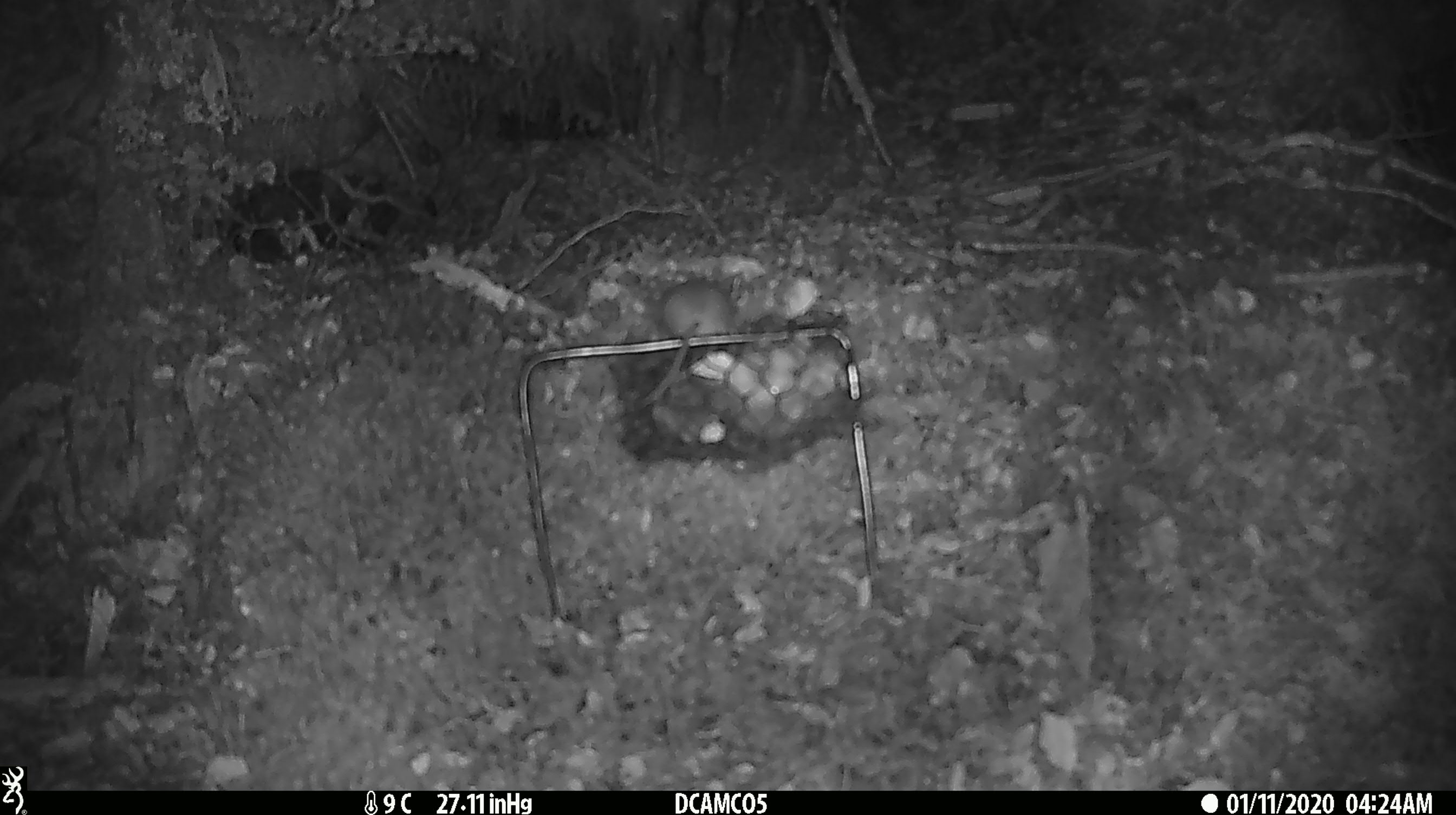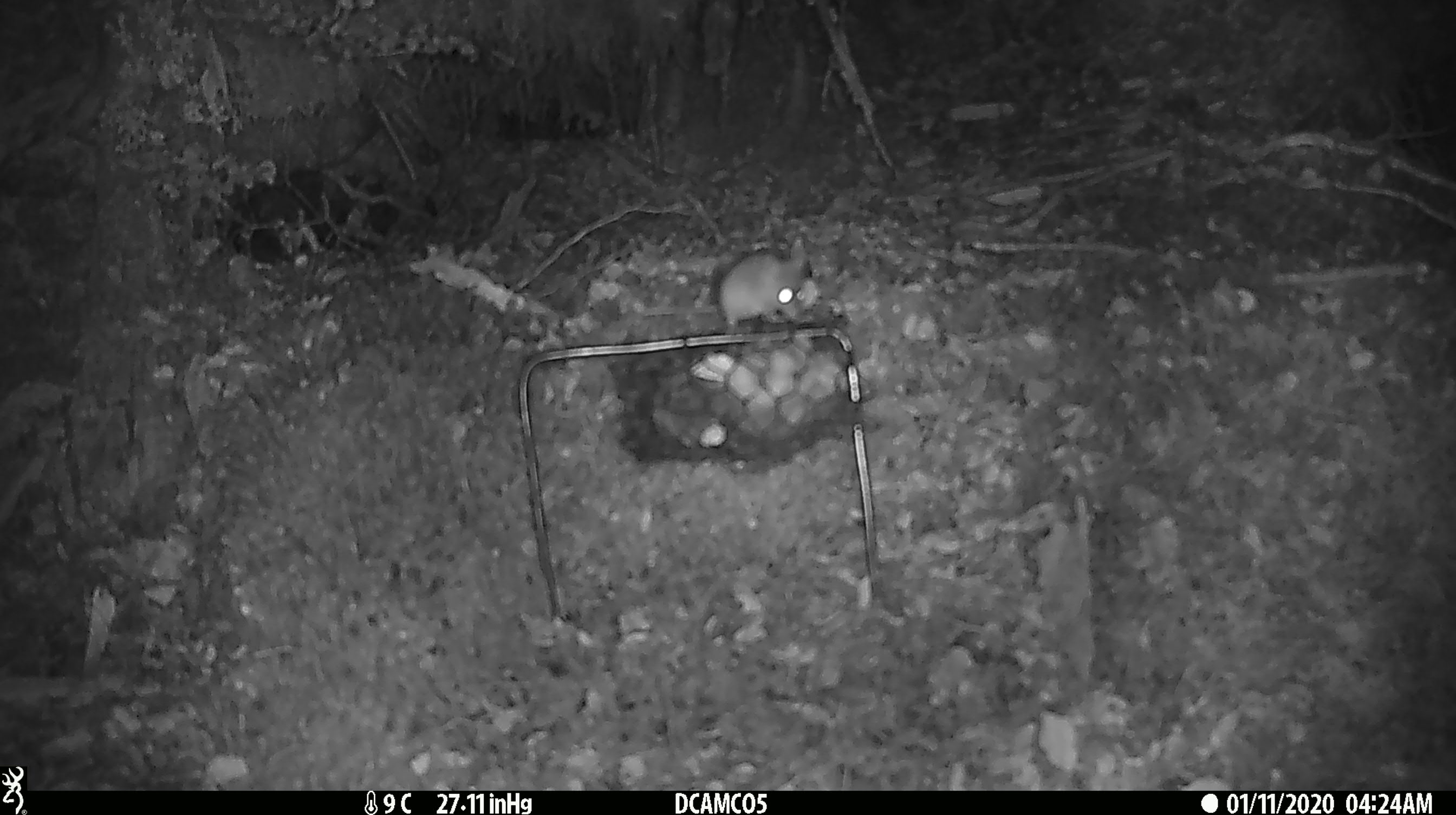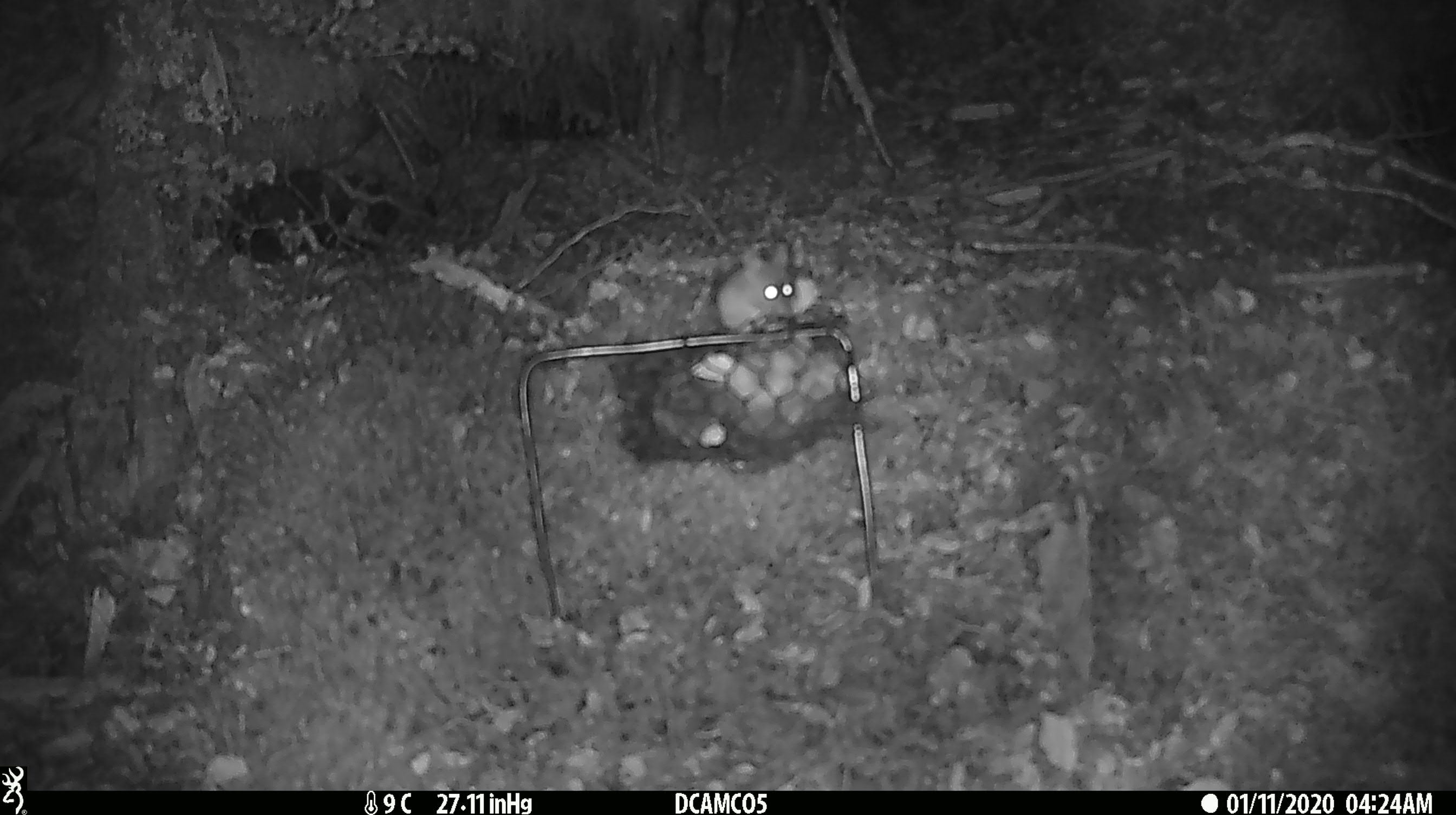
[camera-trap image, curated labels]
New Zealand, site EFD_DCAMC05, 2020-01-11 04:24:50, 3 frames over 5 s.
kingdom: Animalia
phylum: Chordata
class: Mammalia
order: Rodentia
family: Muridae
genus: Mus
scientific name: Mus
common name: mouse